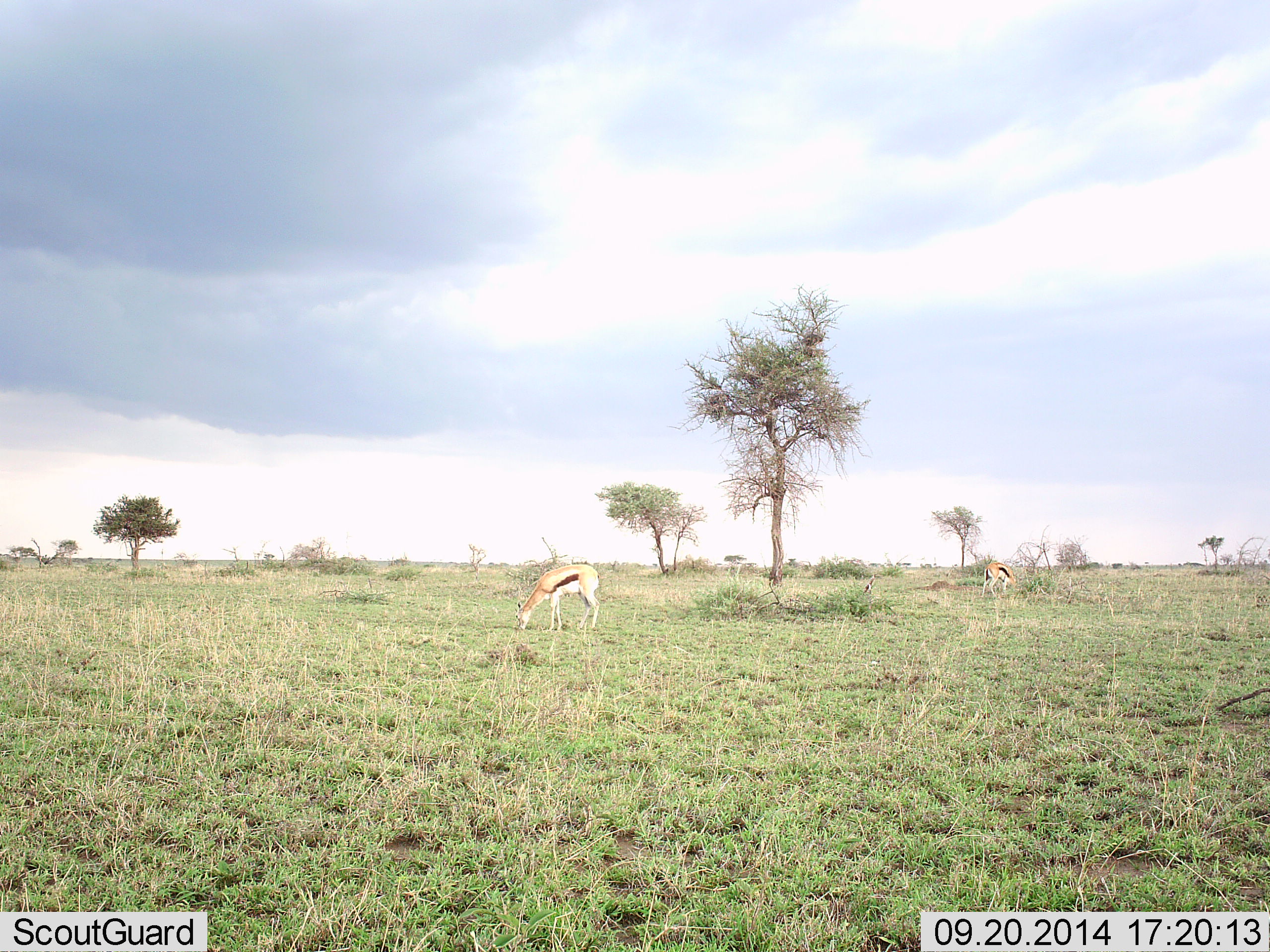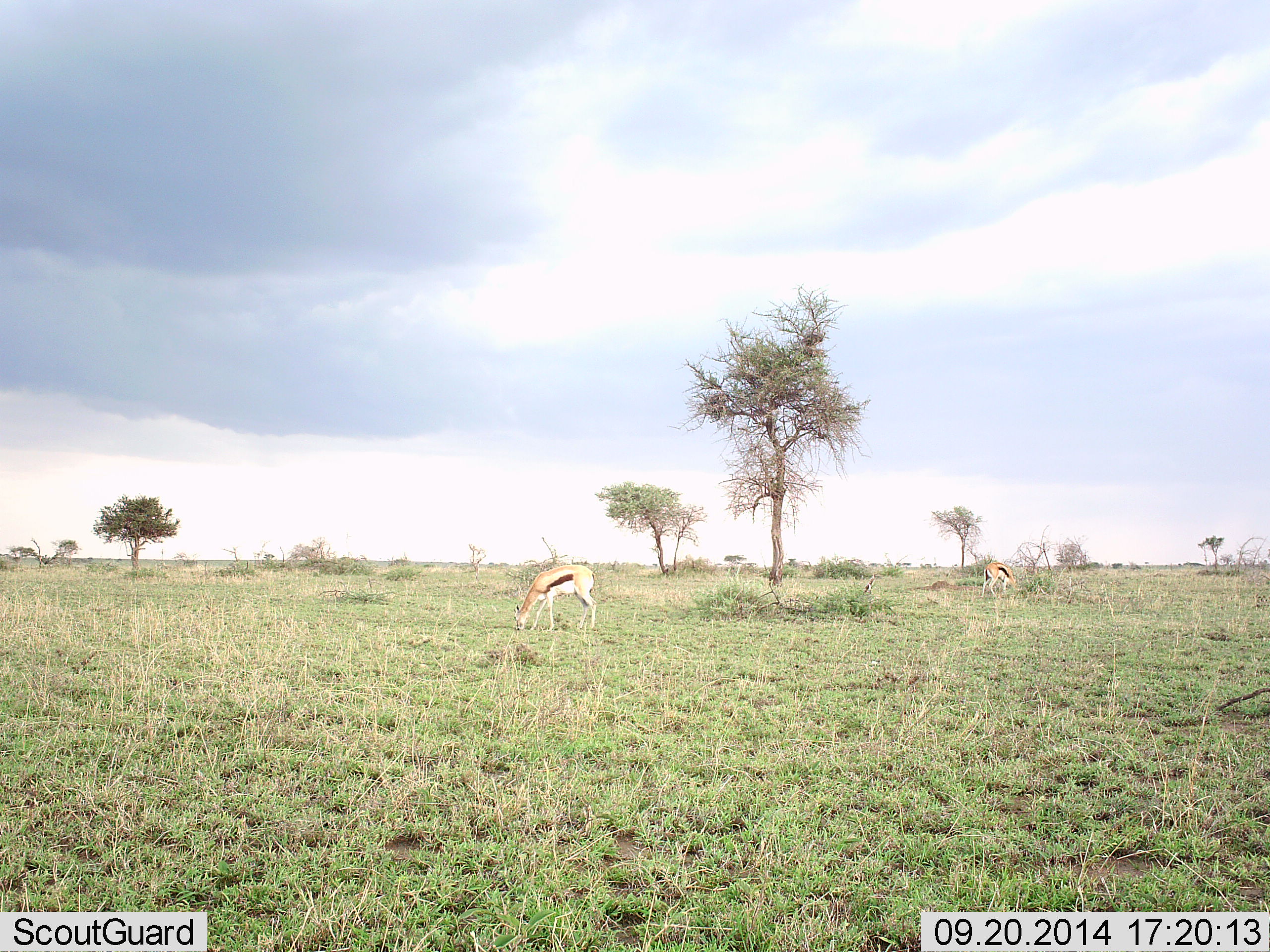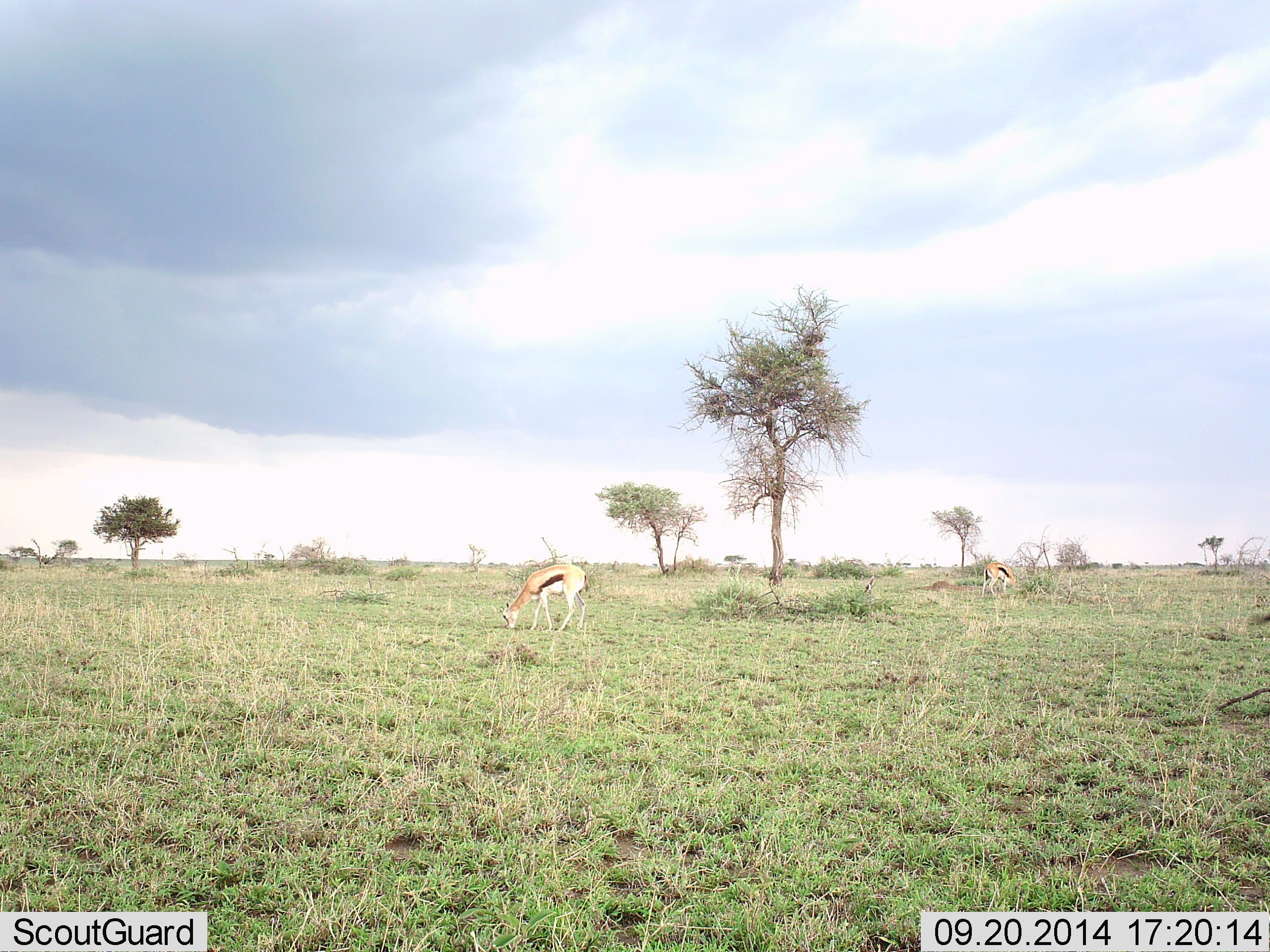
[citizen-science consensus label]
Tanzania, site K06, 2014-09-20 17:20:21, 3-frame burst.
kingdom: Animalia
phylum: Chordata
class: Mammalia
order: Artiodactyla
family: Bovidae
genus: Eudorcas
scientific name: Eudorcas thomsonii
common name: thomson's gazelle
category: gazellethomsons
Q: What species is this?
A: Gazellethomsons (thomson's gazelle) (Eudorcas thomsonii).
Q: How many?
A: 3.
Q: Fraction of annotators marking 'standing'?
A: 30%.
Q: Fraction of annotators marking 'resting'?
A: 0%.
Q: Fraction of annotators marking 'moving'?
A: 0%.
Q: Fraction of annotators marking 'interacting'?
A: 0%.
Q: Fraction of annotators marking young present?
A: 0%.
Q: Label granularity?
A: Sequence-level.